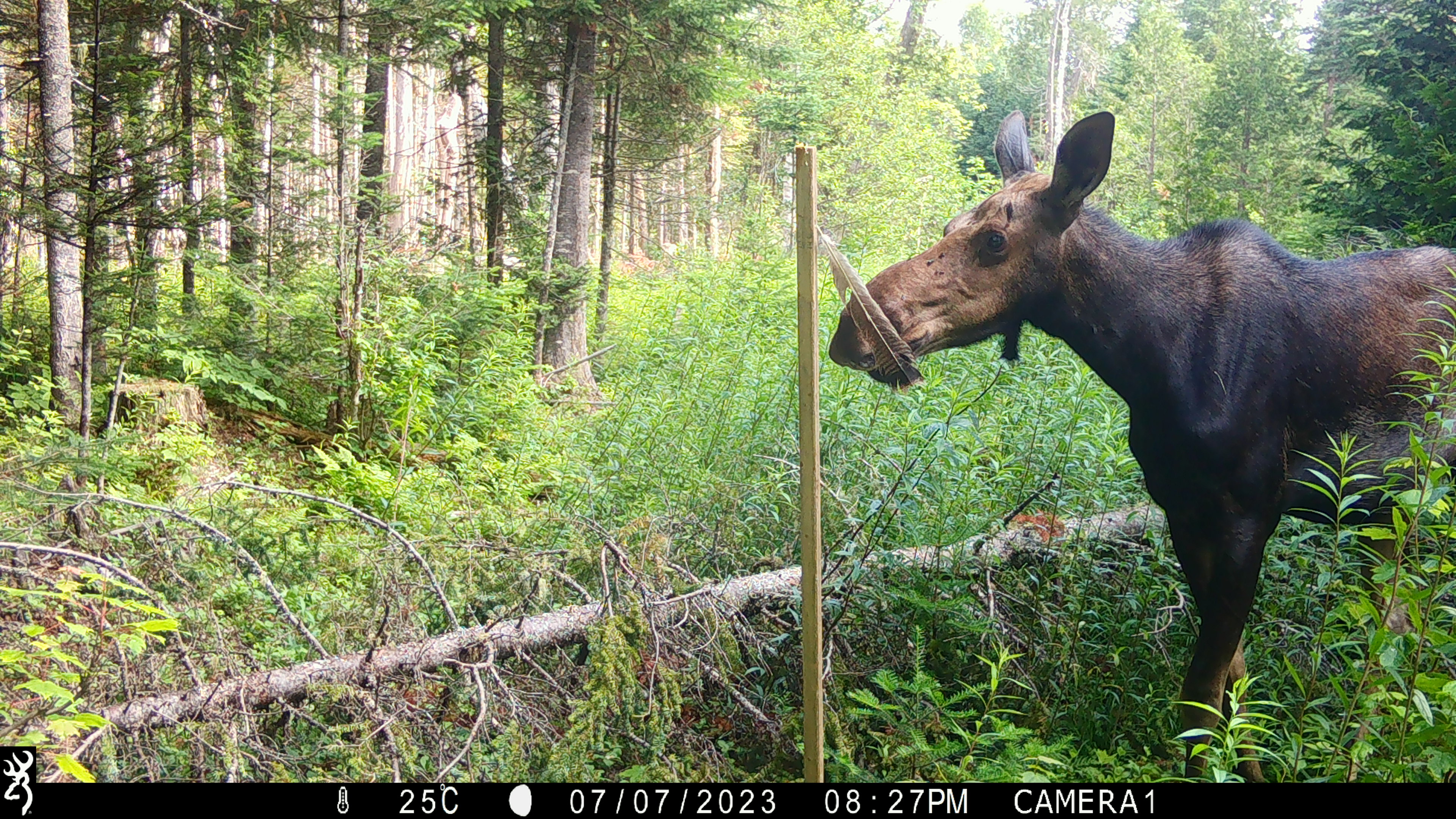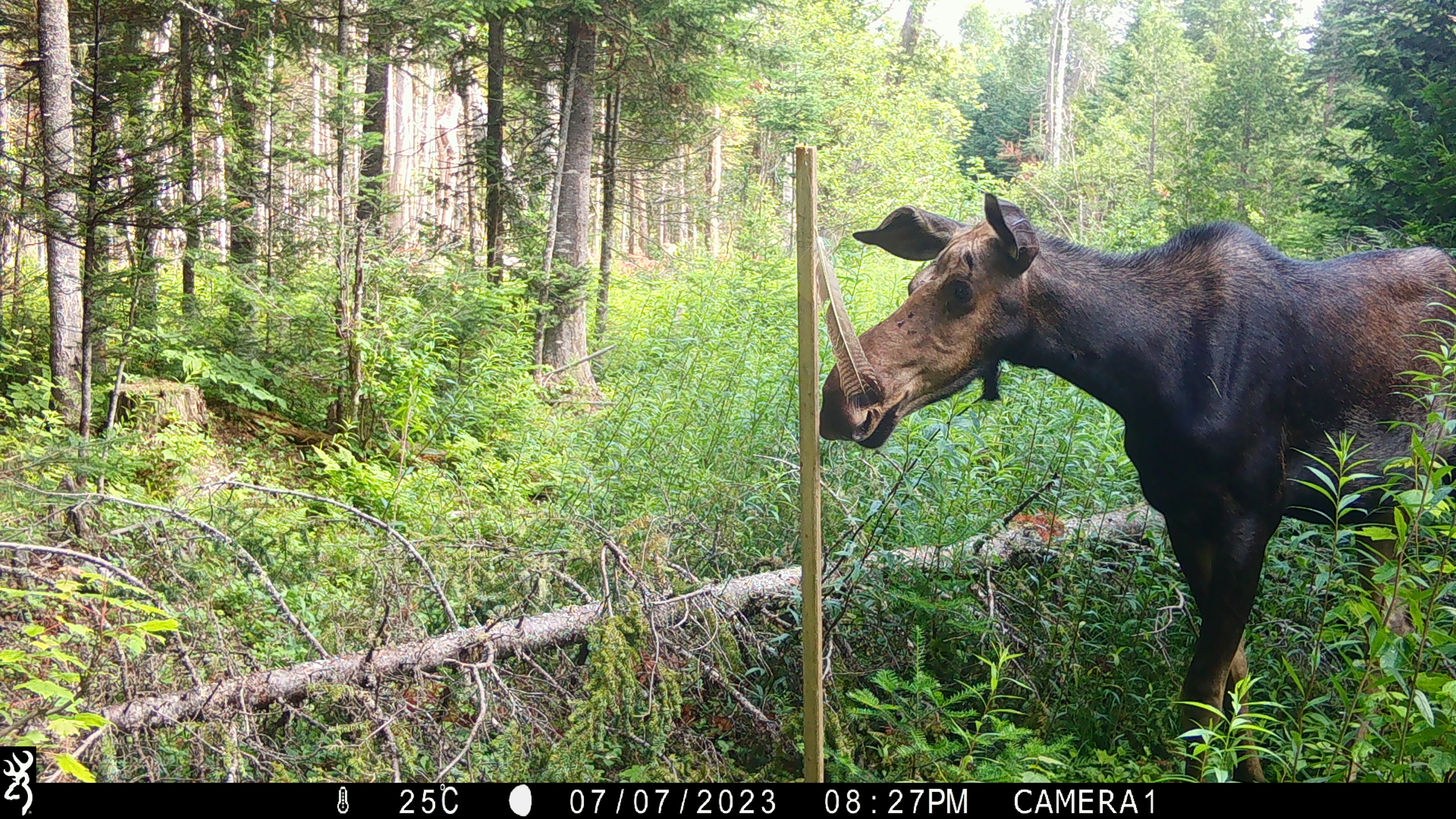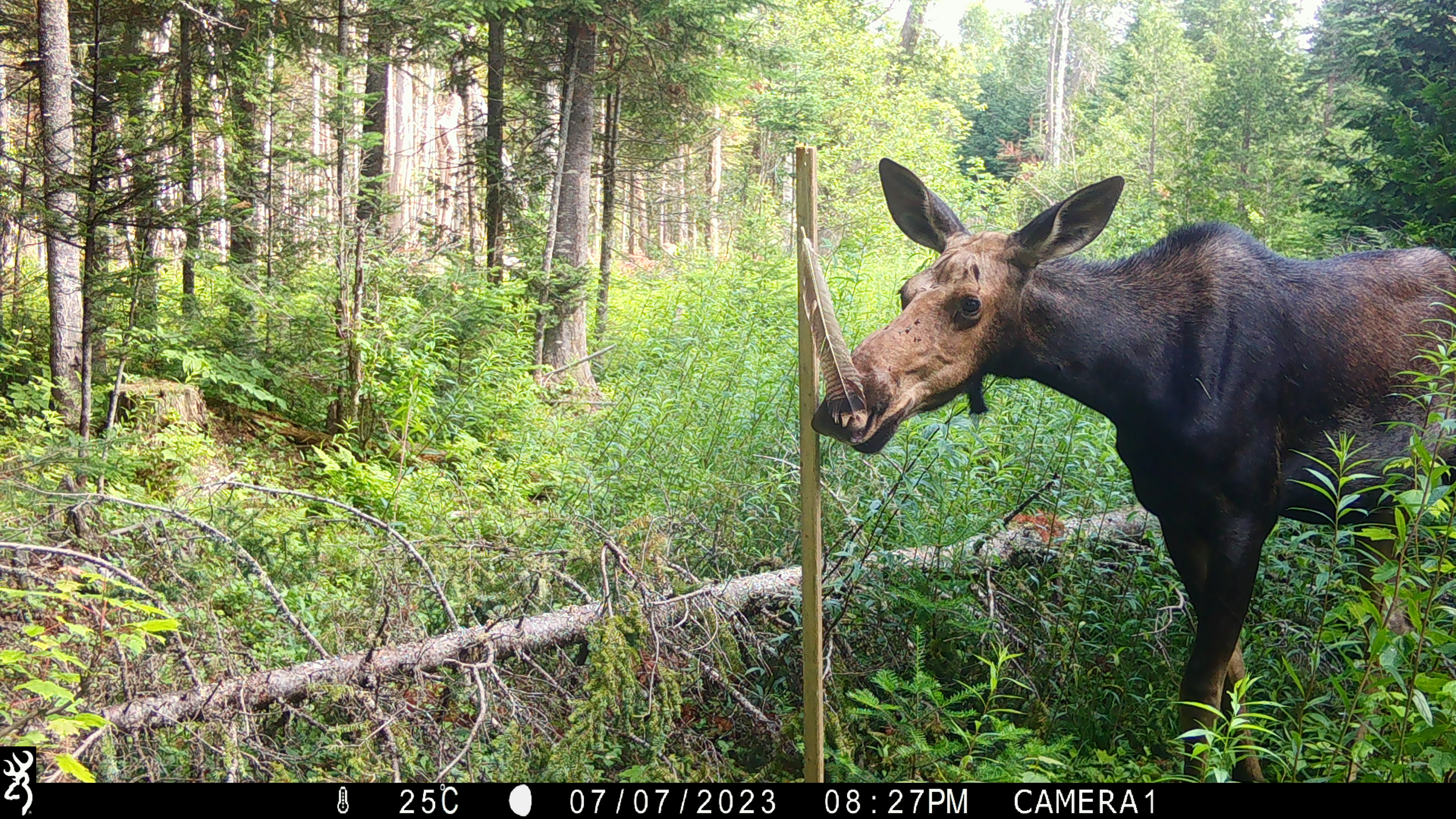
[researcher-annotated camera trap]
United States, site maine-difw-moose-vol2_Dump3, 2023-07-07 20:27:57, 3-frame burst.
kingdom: Animalia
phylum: Chordata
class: Mammalia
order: Artiodactyla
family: Cervidae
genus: Alces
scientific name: Alces alces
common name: moose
Moose (Alces alces).